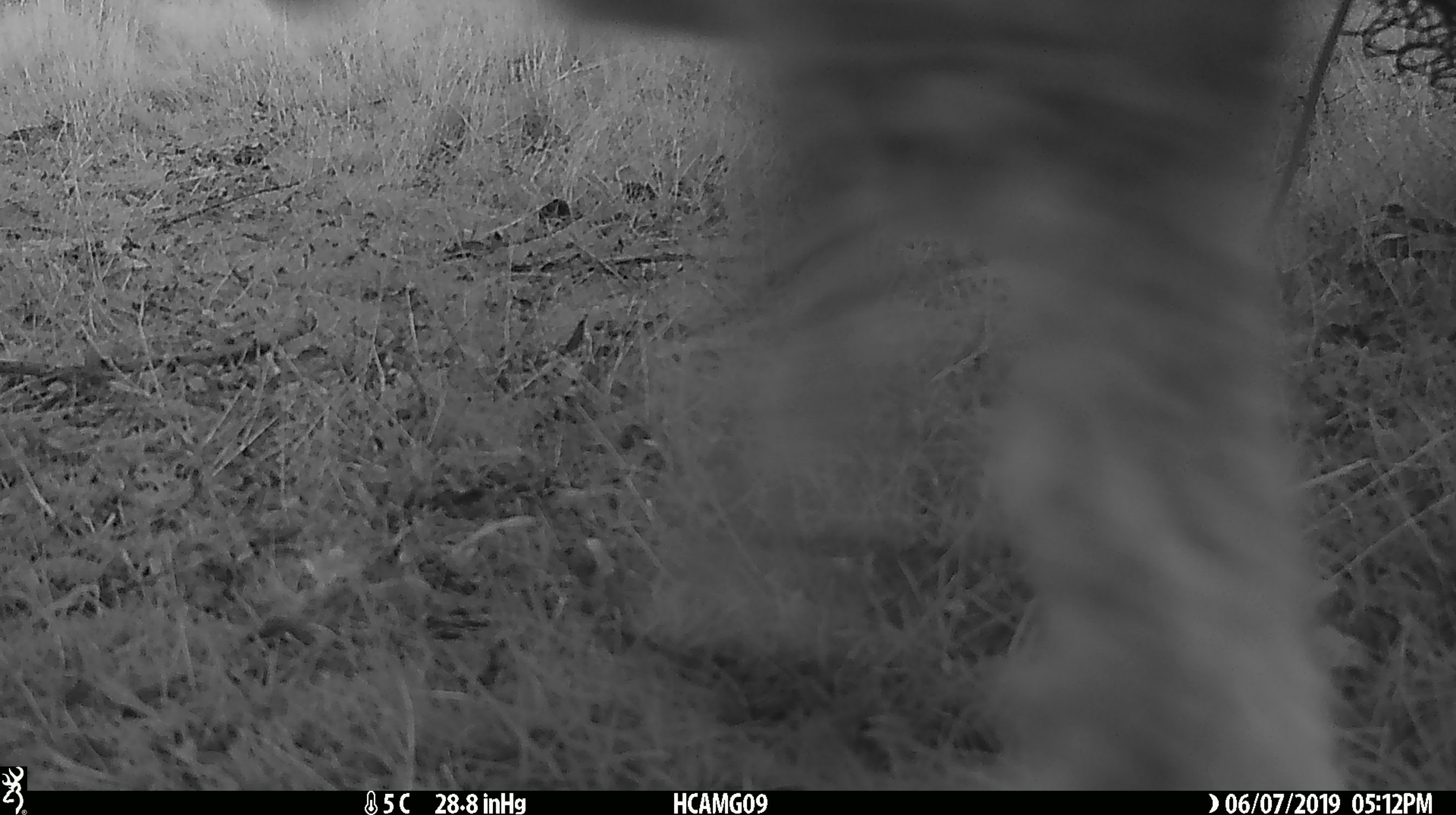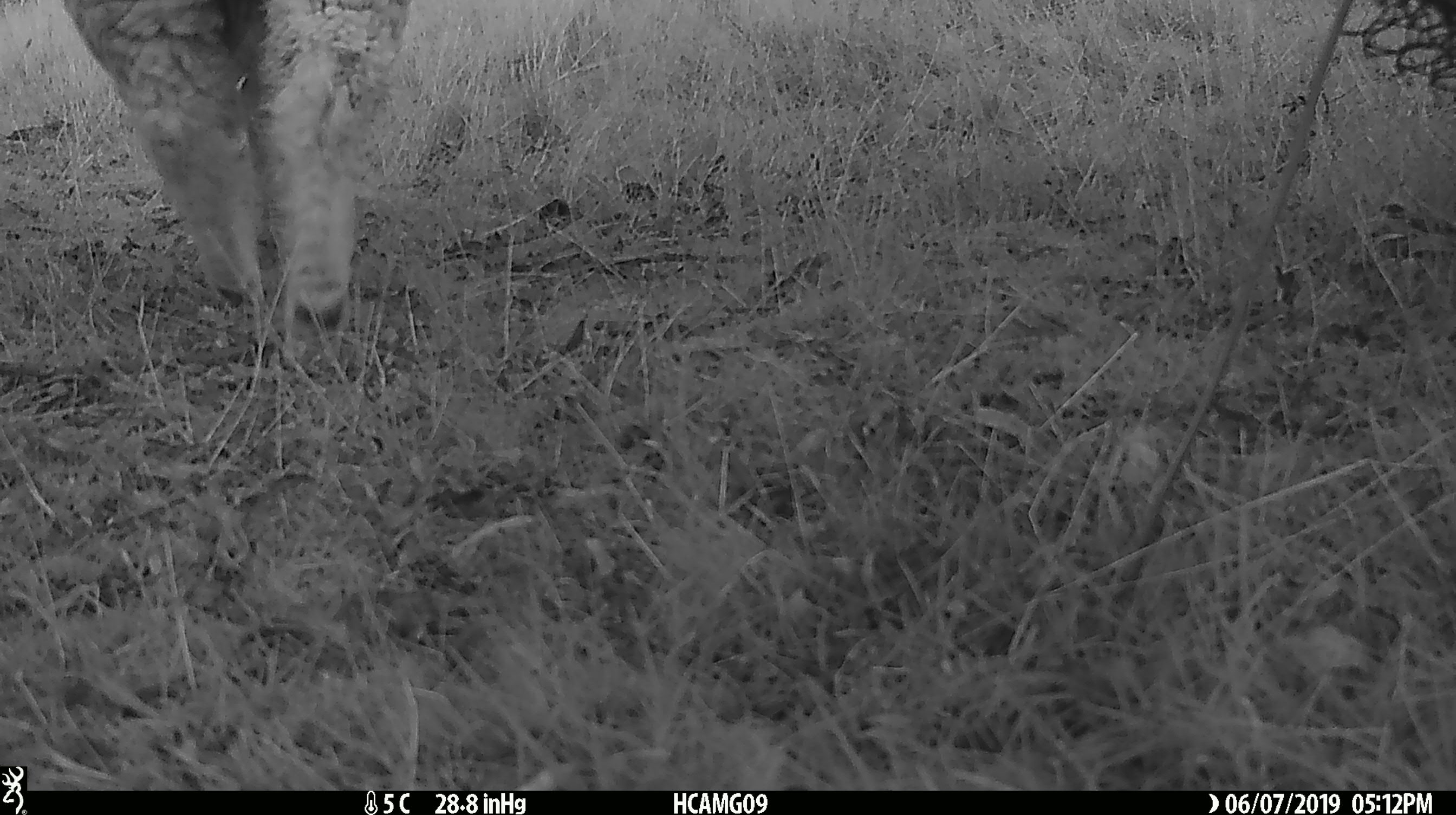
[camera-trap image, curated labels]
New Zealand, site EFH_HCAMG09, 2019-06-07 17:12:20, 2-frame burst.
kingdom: Animalia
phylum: Chordata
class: Mammalia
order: Artiodactyla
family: Bovidae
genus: Ovis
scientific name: Ovis aries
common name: domestic sheep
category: sheep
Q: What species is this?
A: Sheep (domestic sheep) (Ovis aries).